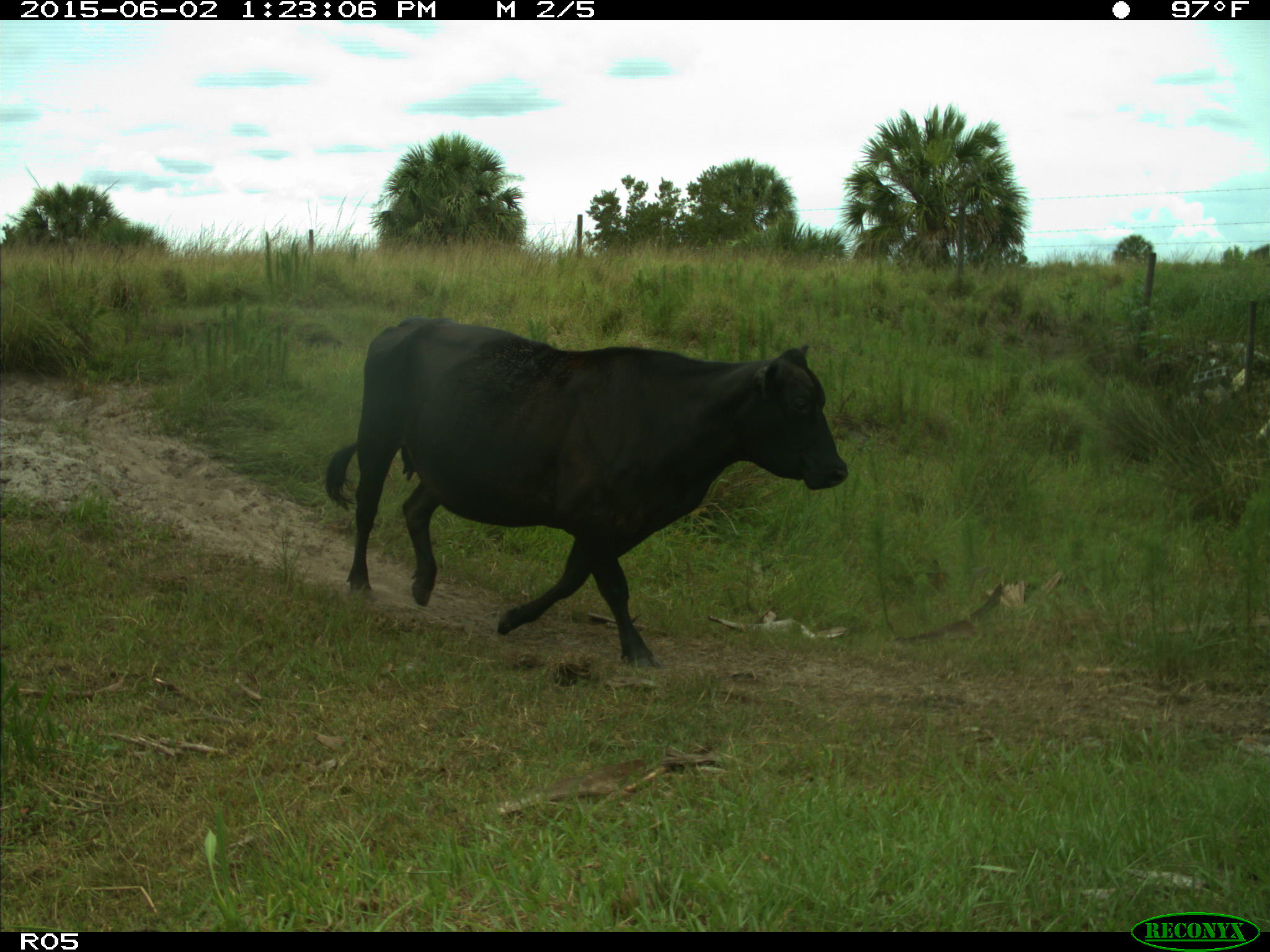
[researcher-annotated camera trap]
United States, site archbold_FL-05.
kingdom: Animalia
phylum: Chordata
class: Mammalia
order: Artiodactyla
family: Bovidae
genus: Bos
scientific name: Bos taurus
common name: domestic cow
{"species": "Bos taurus (domestic cow)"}